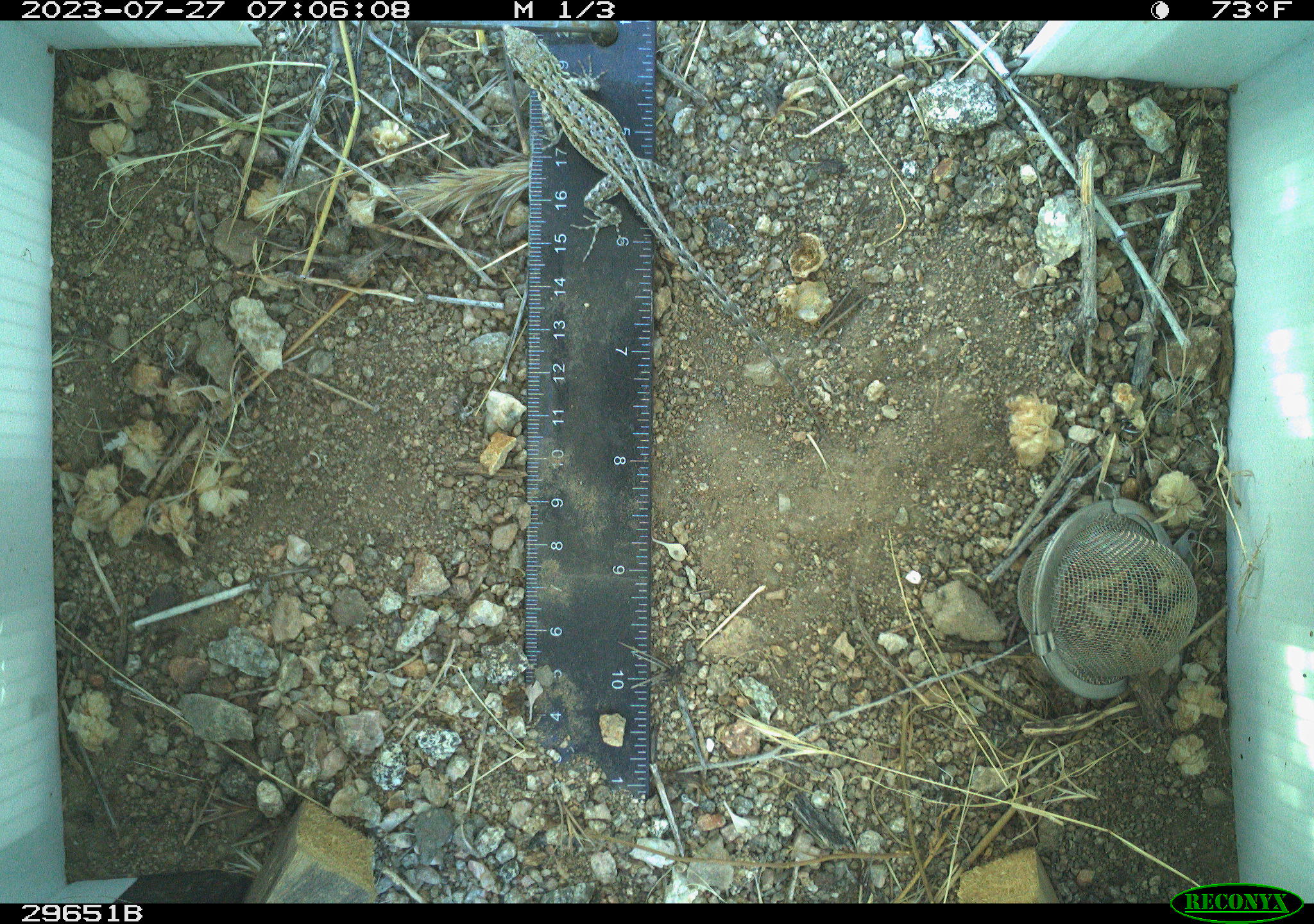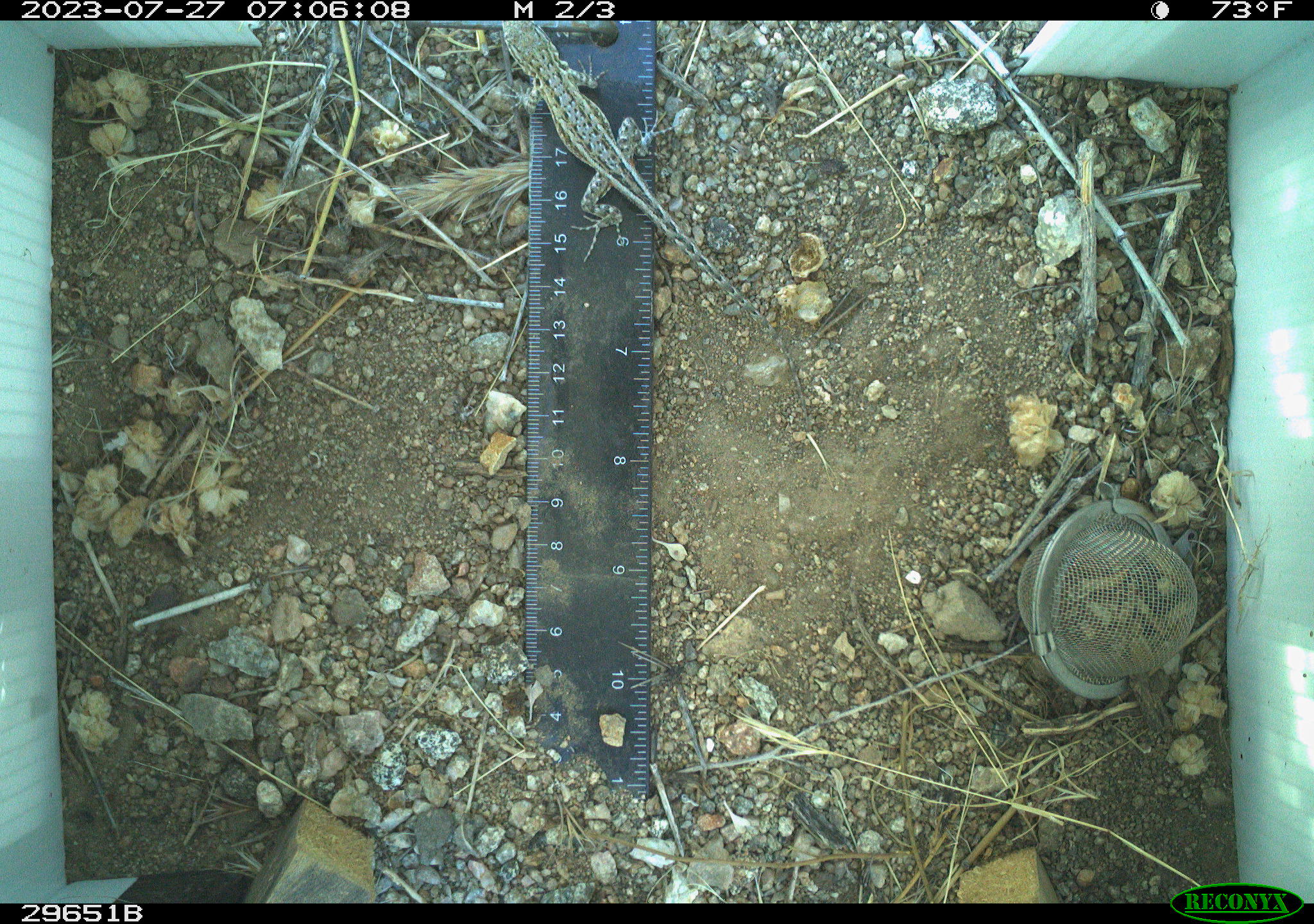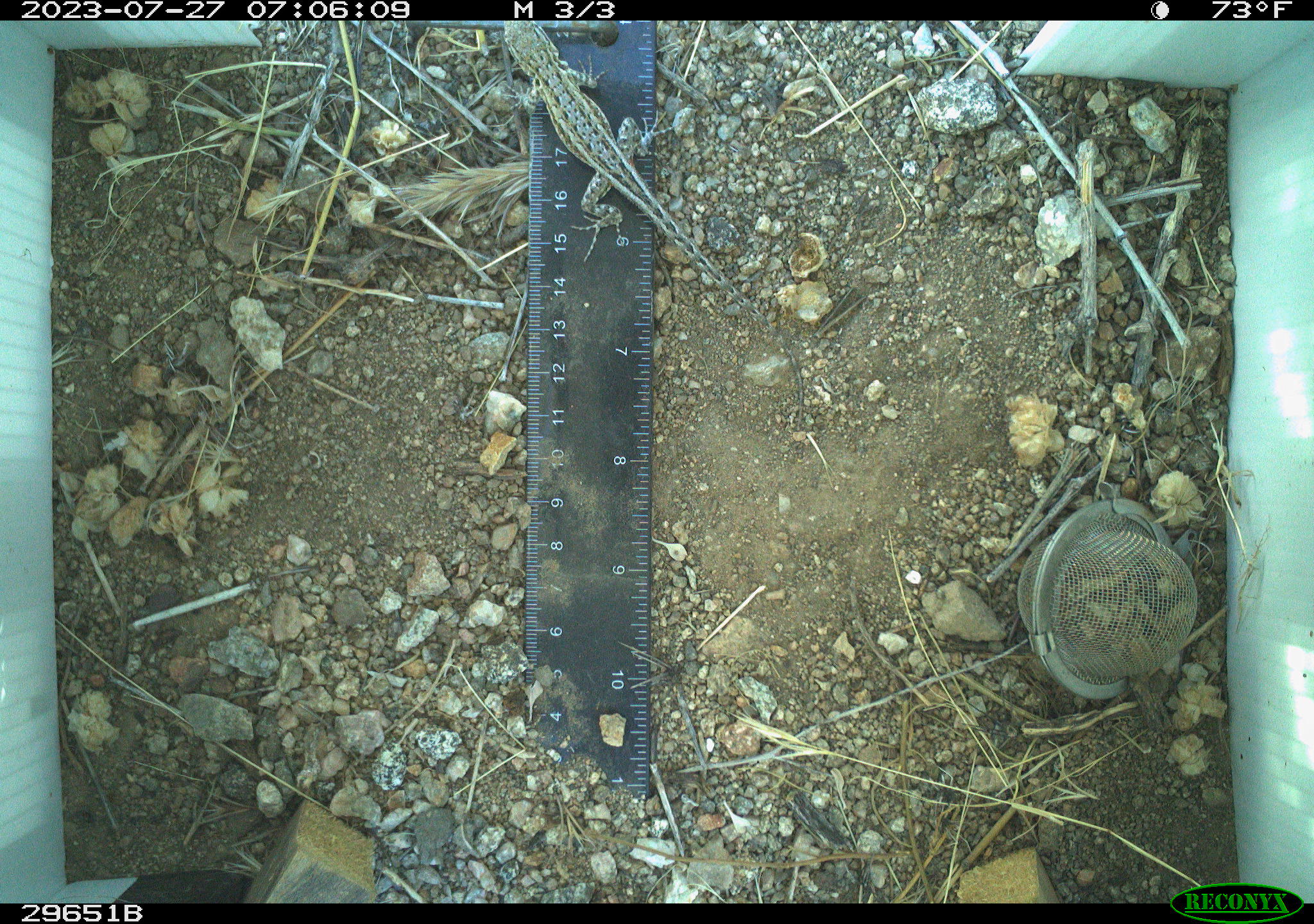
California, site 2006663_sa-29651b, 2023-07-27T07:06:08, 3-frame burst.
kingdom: Animalia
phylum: Chordata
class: Reptilia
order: Squamata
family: Phrynosomatidae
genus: Uta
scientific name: Uta stansburiana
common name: common side-blotched lizard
Common side-blotched lizard (Uta stansburiana).